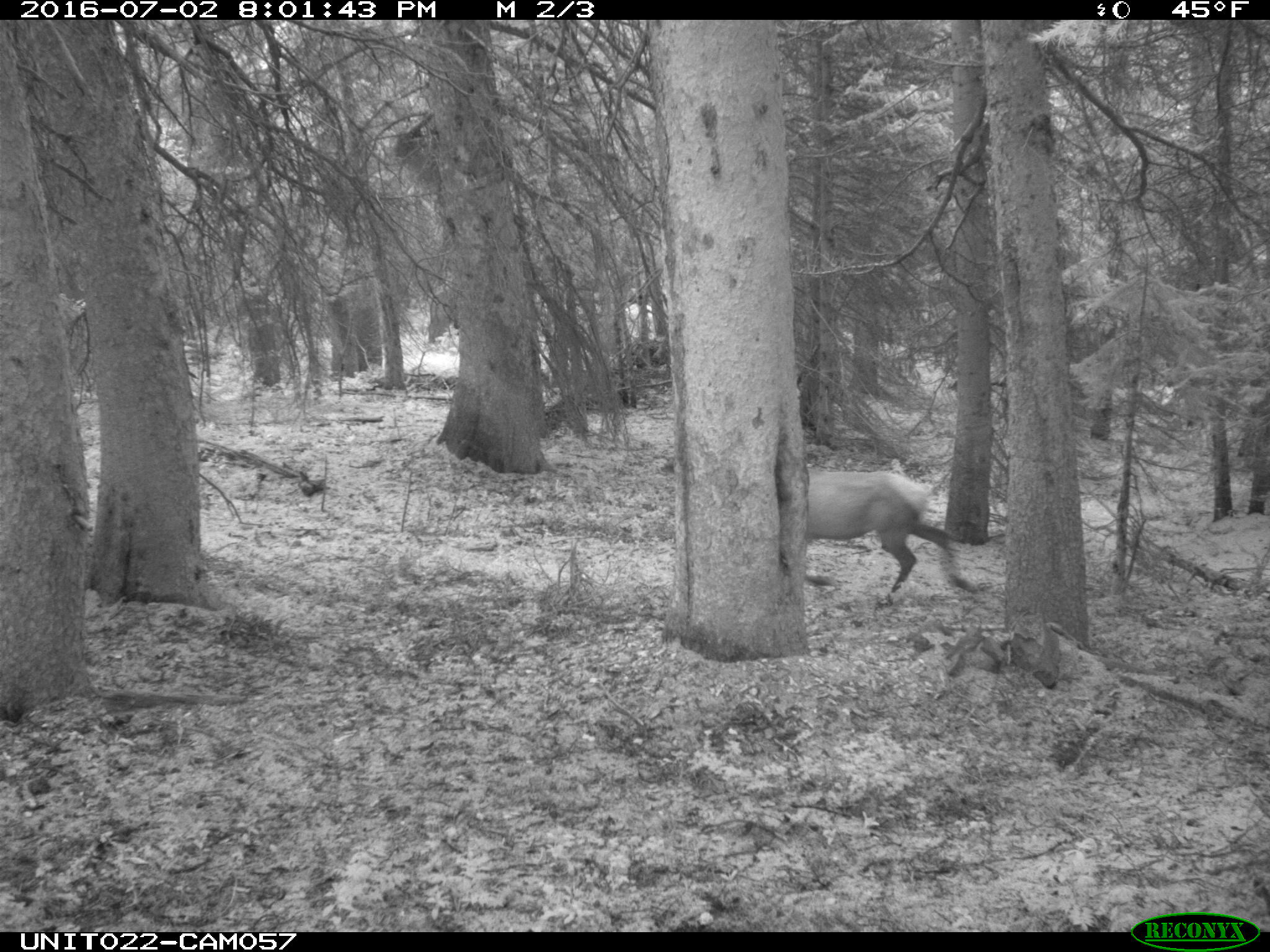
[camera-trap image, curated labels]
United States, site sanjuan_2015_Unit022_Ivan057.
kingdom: Animalia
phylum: Chordata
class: Mammalia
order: Artiodactyla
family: Cervidae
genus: Cervus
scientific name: Cervus elaphus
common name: red deer